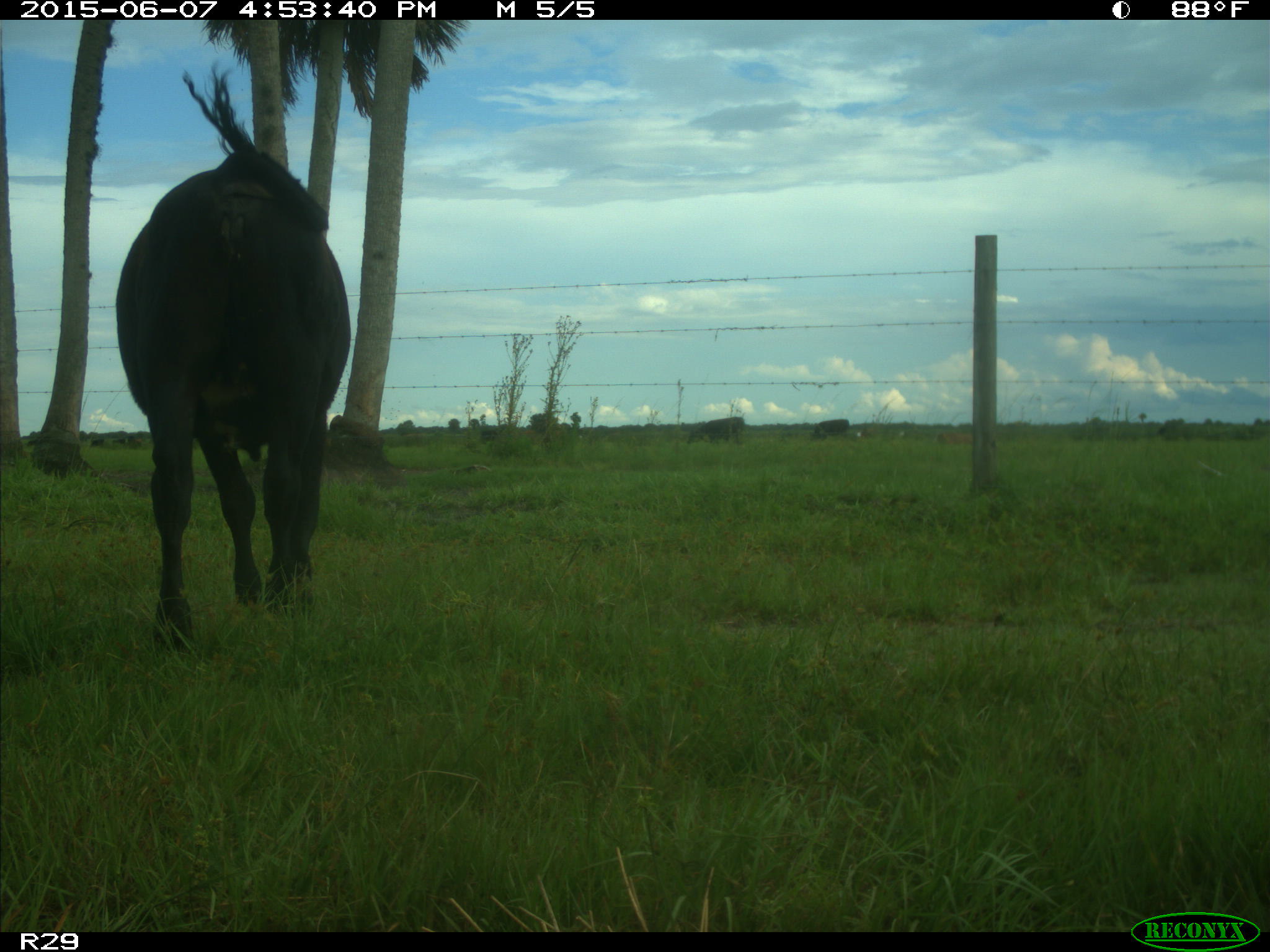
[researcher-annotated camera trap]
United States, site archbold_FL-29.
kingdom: Animalia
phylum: Chordata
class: Mammalia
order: Artiodactyla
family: Bovidae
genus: Bos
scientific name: Bos taurus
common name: domestic cow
Bos taurus (domestic cow).